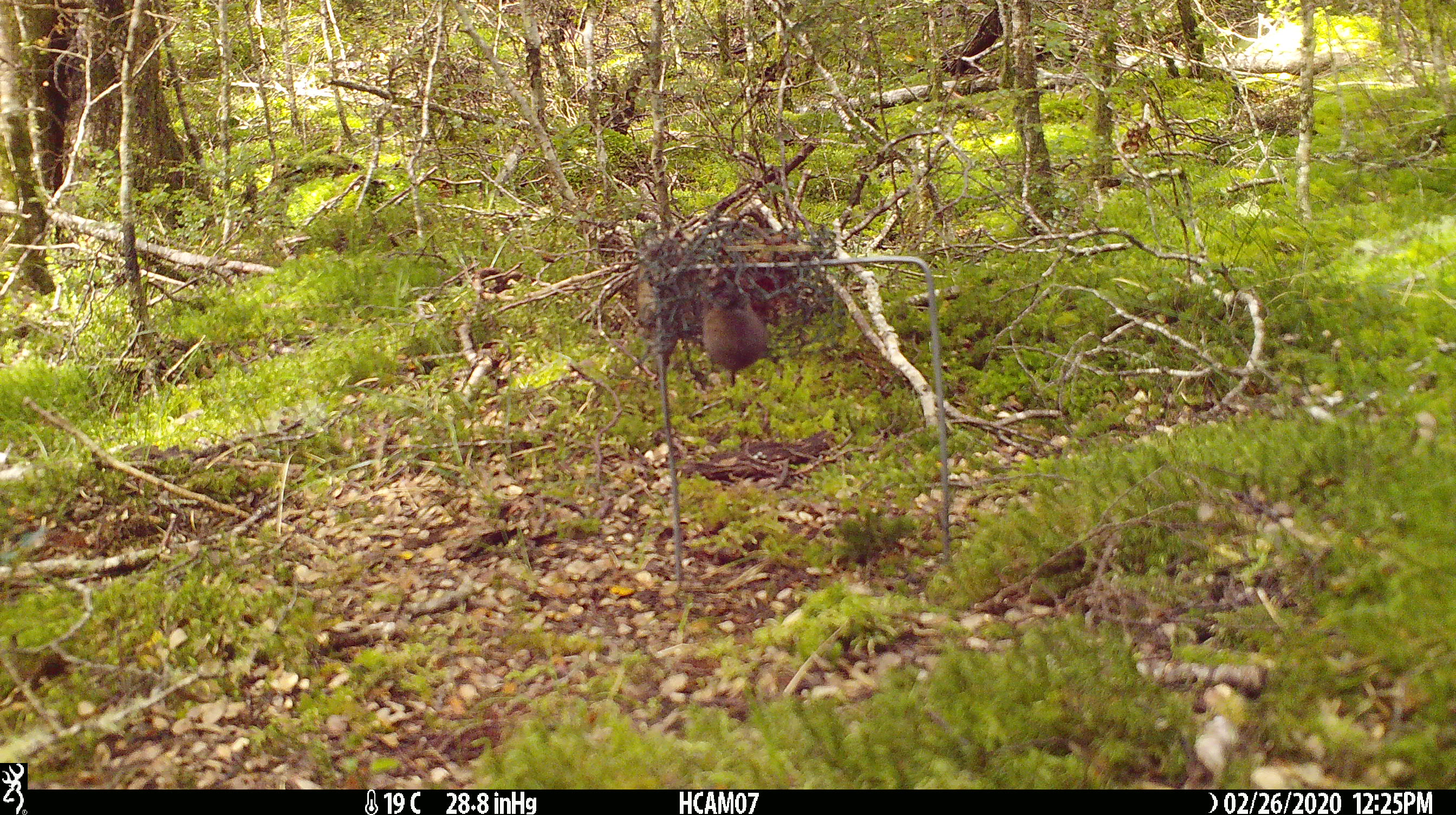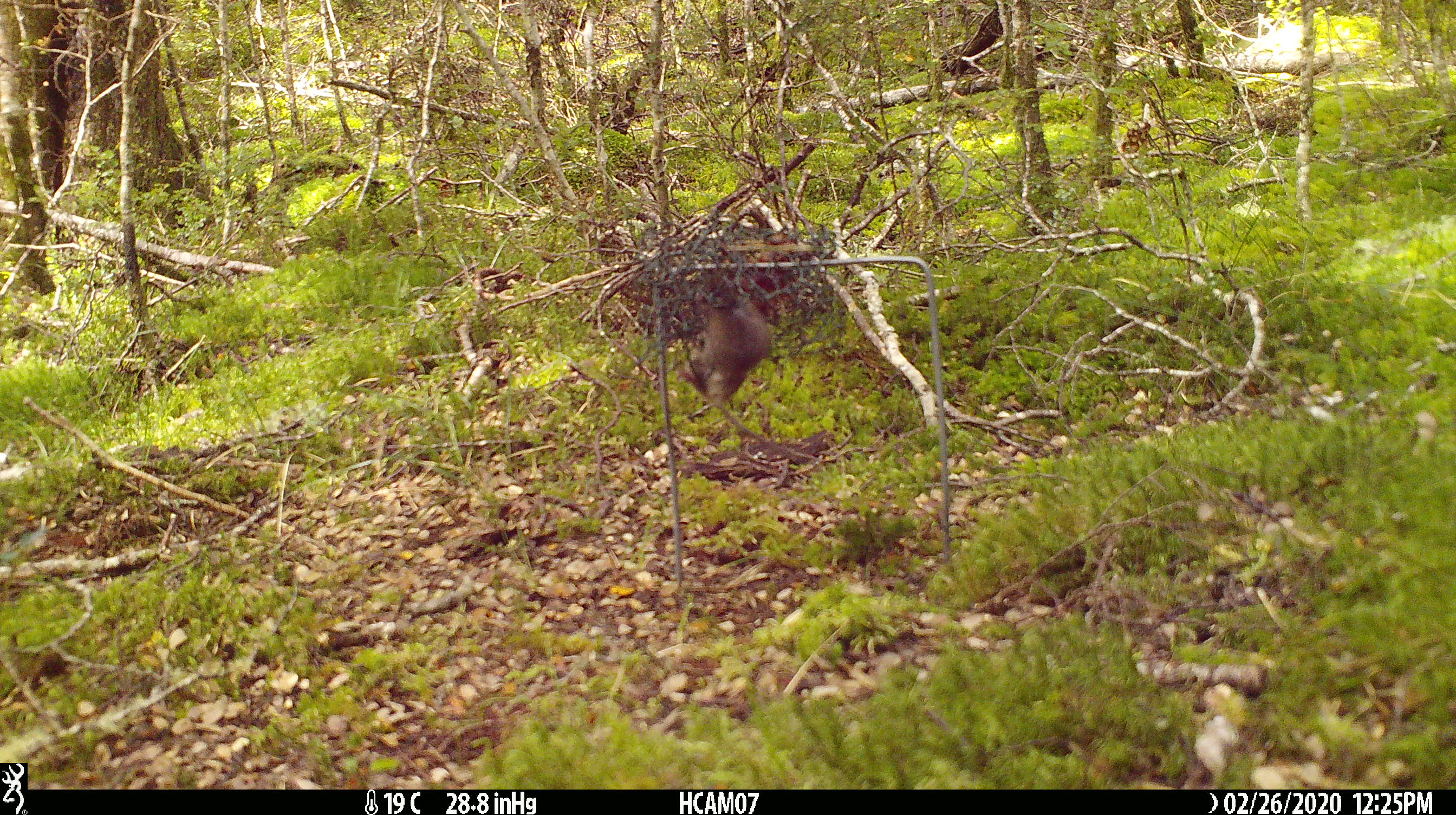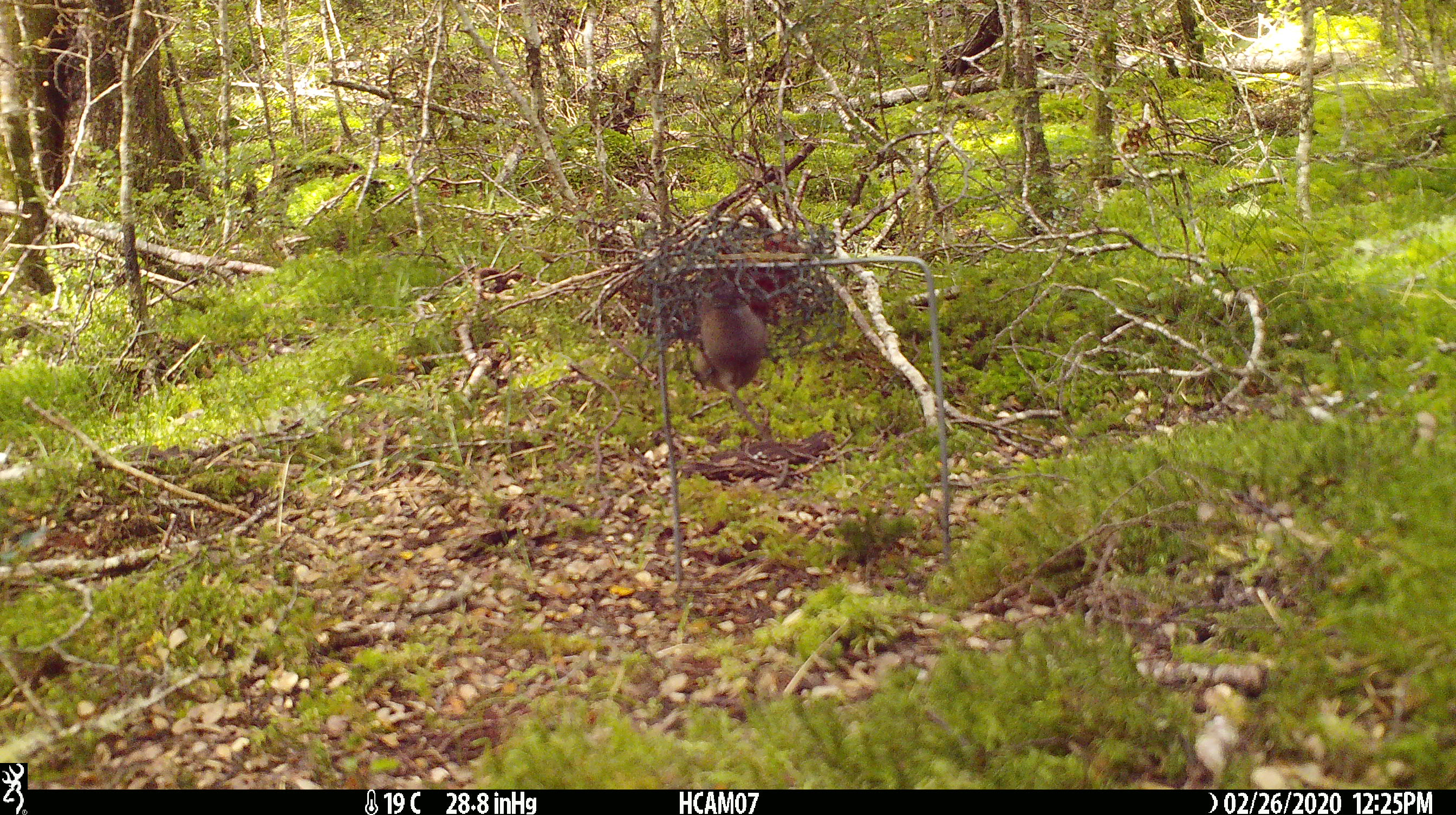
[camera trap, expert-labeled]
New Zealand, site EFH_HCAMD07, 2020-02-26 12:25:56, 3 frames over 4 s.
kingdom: Animalia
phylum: Chordata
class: Mammalia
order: Rodentia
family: Muridae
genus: Mus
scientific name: Mus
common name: mouse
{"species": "mouse (Mus)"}